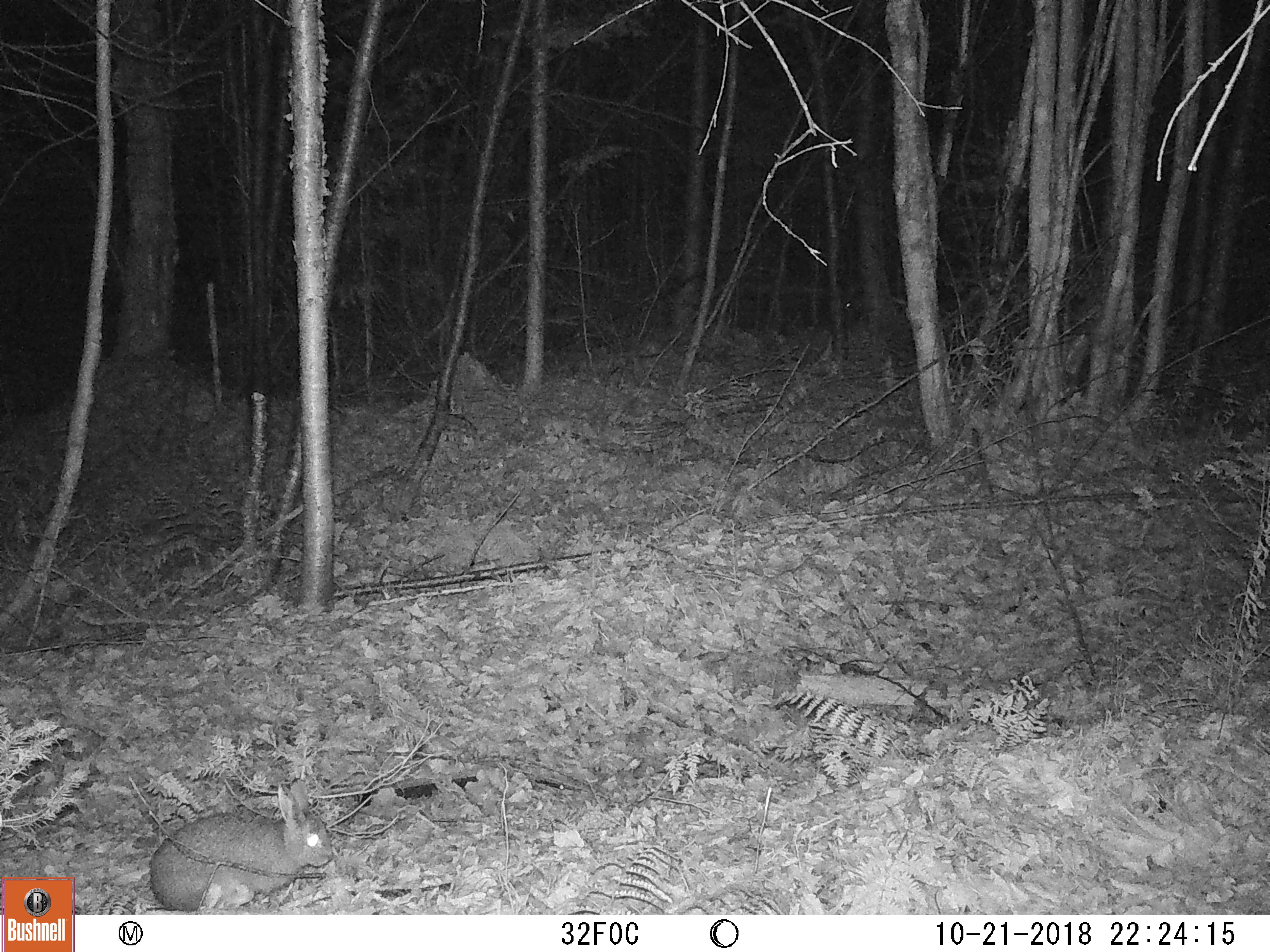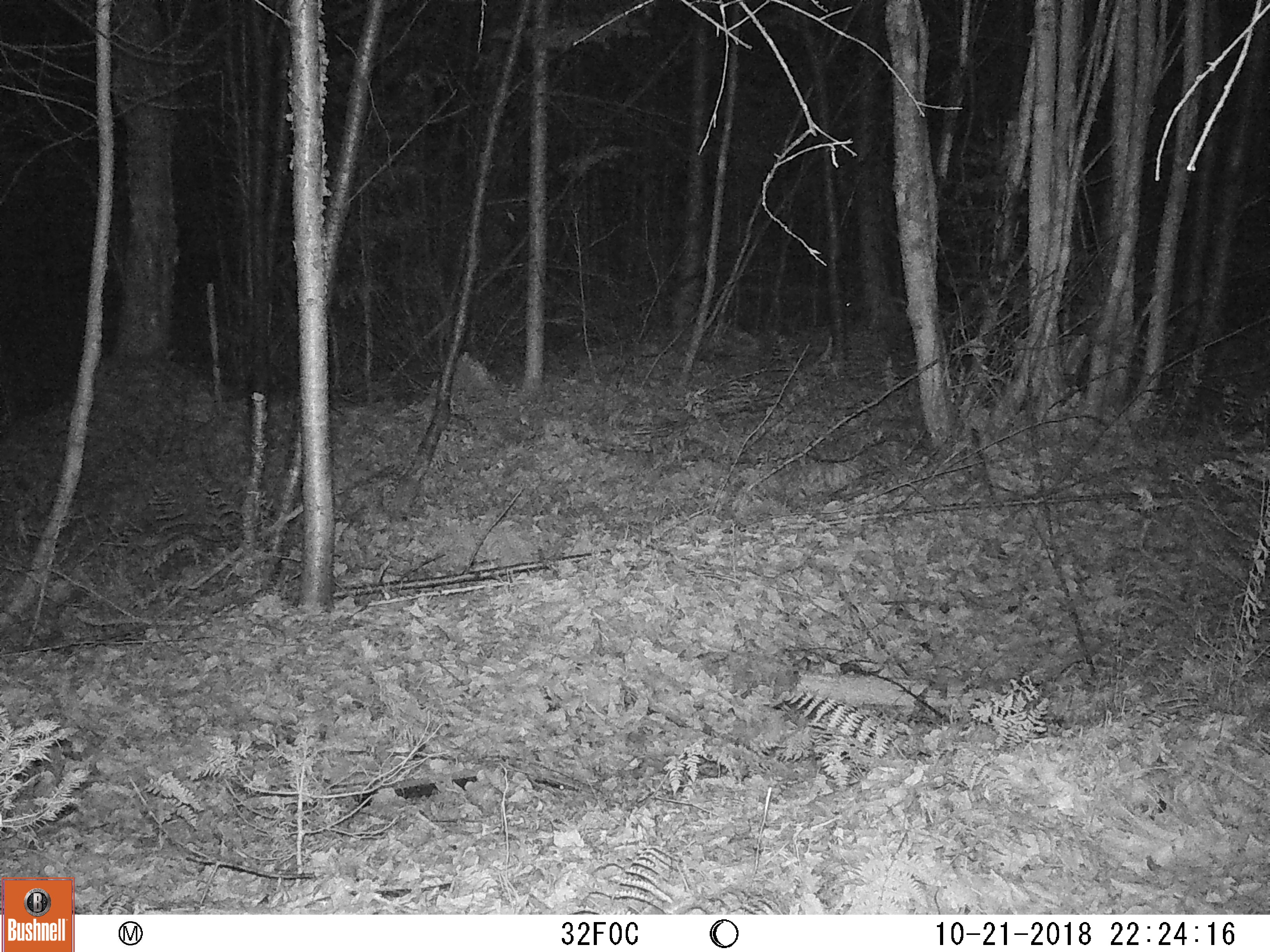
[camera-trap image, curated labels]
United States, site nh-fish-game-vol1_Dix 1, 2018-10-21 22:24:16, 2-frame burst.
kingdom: Animalia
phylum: Chordata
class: Mammalia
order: Lagomorpha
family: Leporidae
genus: Lepus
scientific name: Lepus americanus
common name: snowshoe hare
Snowshoe hare (Lepus americanus).